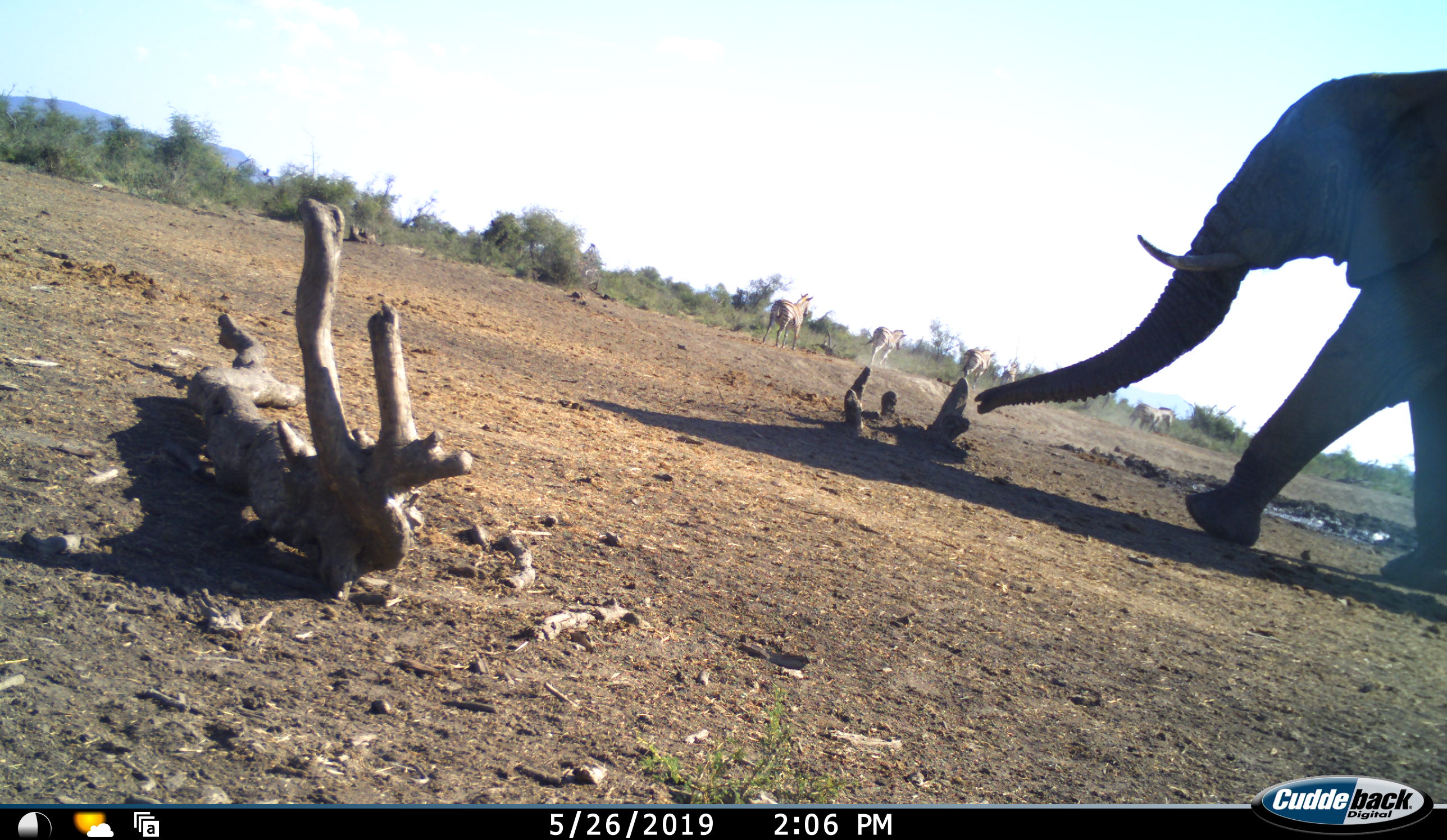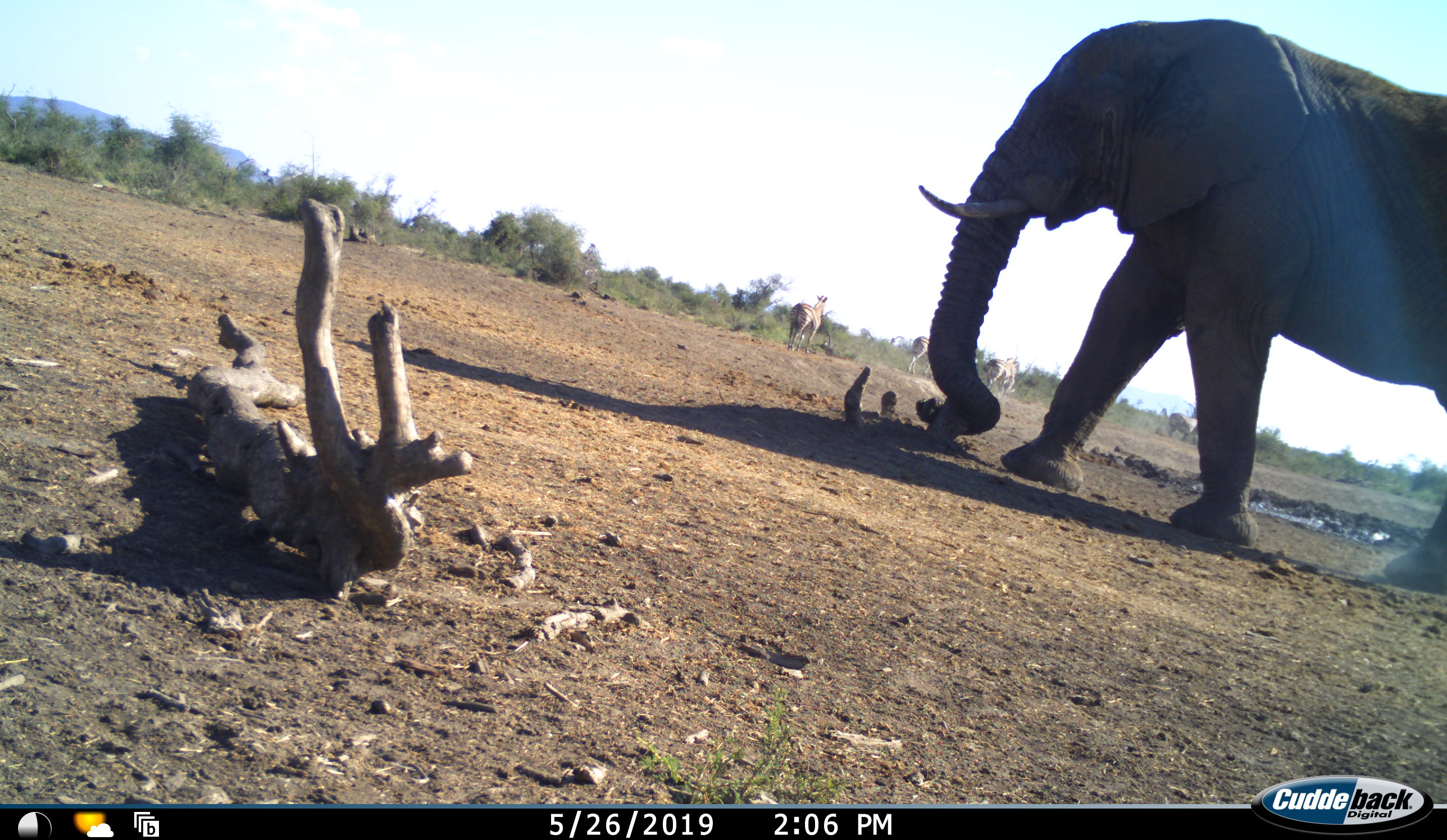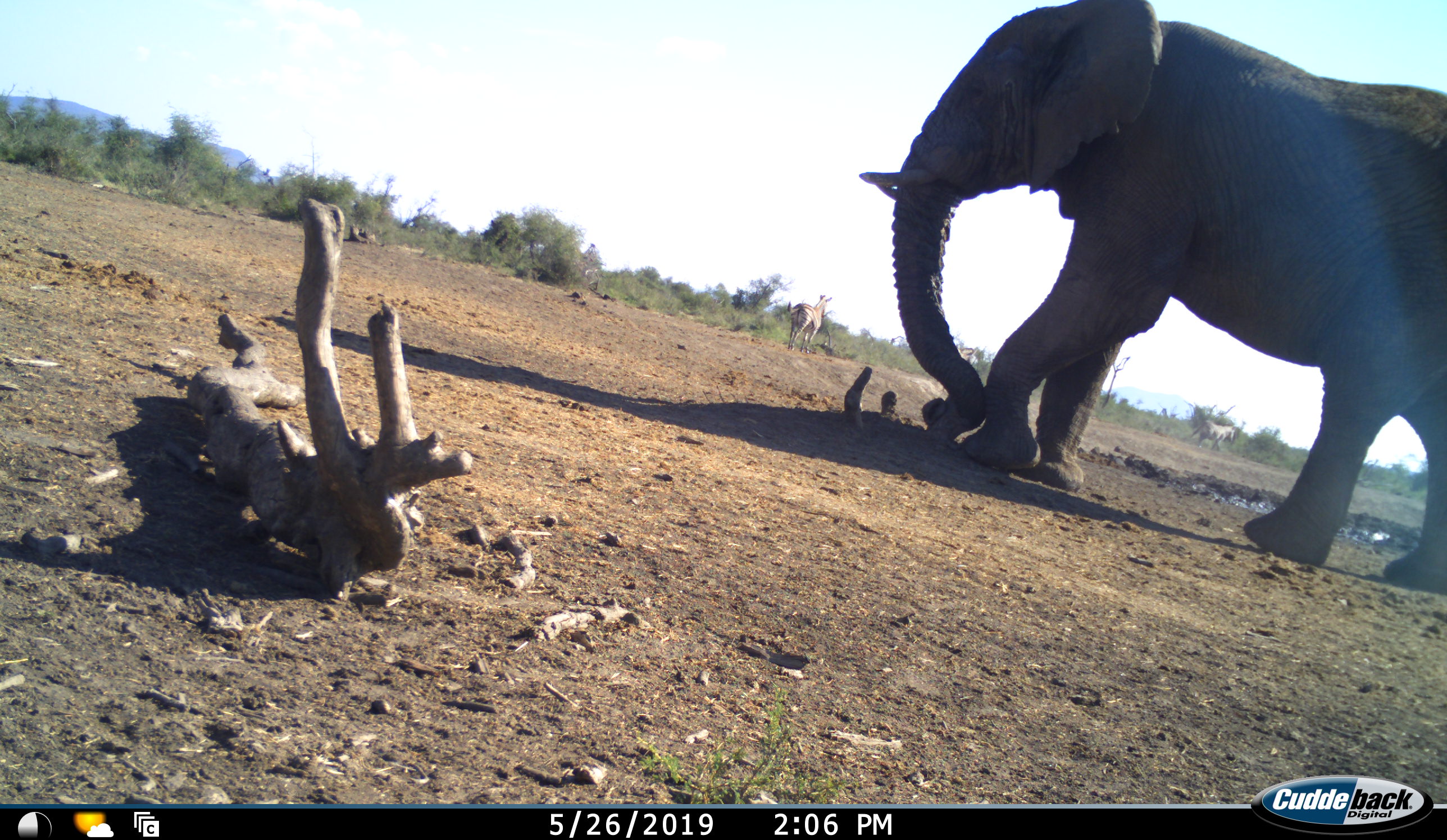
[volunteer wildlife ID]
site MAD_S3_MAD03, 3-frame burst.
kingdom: Animalia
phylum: Chordata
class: Mammalia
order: Proboscidea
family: Elephantidae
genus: Loxodonta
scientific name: Loxodonta africana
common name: african bush elephant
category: elephant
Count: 1.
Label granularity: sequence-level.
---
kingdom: Animalia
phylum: Chordata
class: Mammalia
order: Perissodactyla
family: Equidae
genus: Equus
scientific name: Equus quagga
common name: plains zebra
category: zebraplains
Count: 5.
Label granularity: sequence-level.